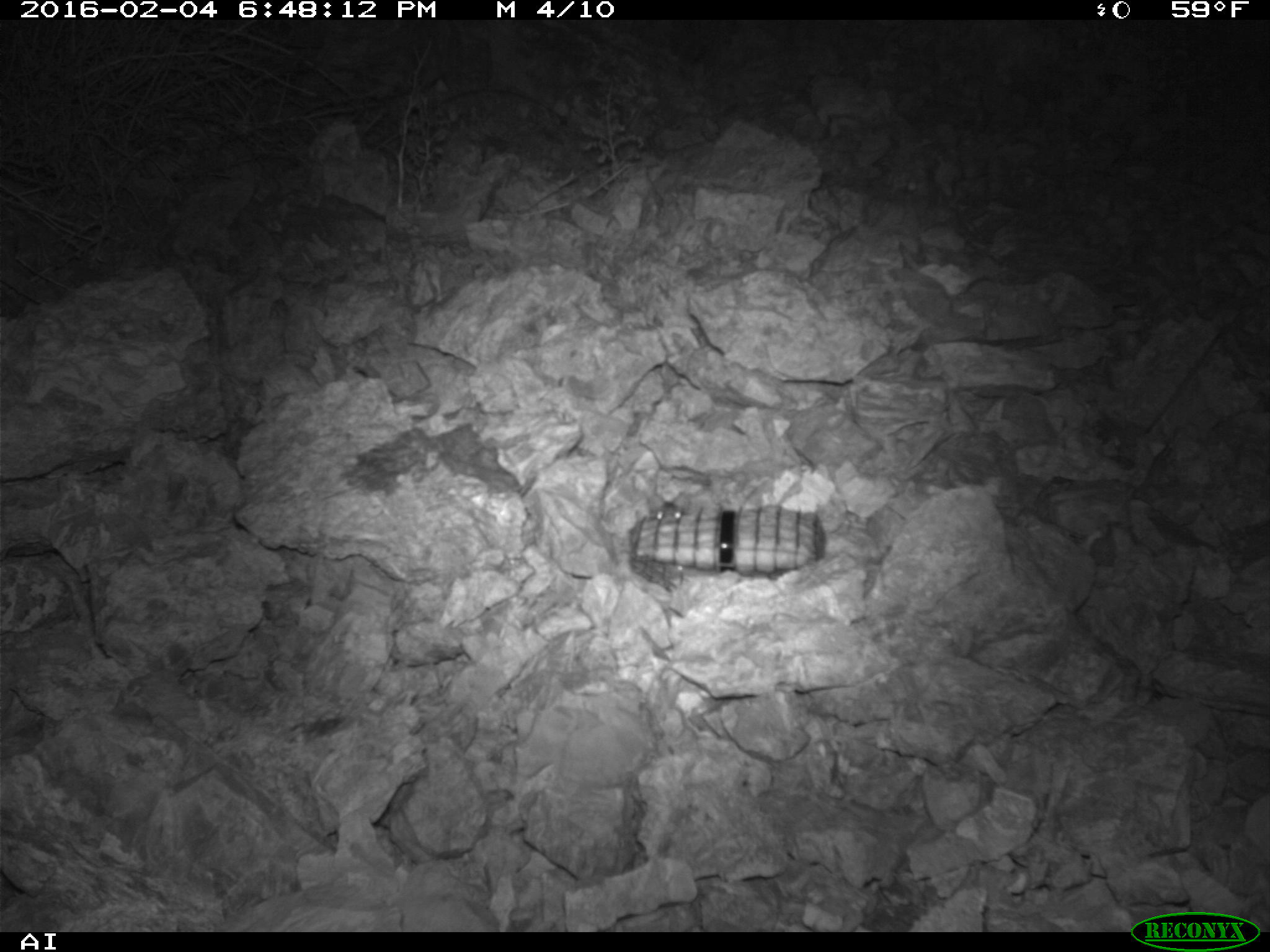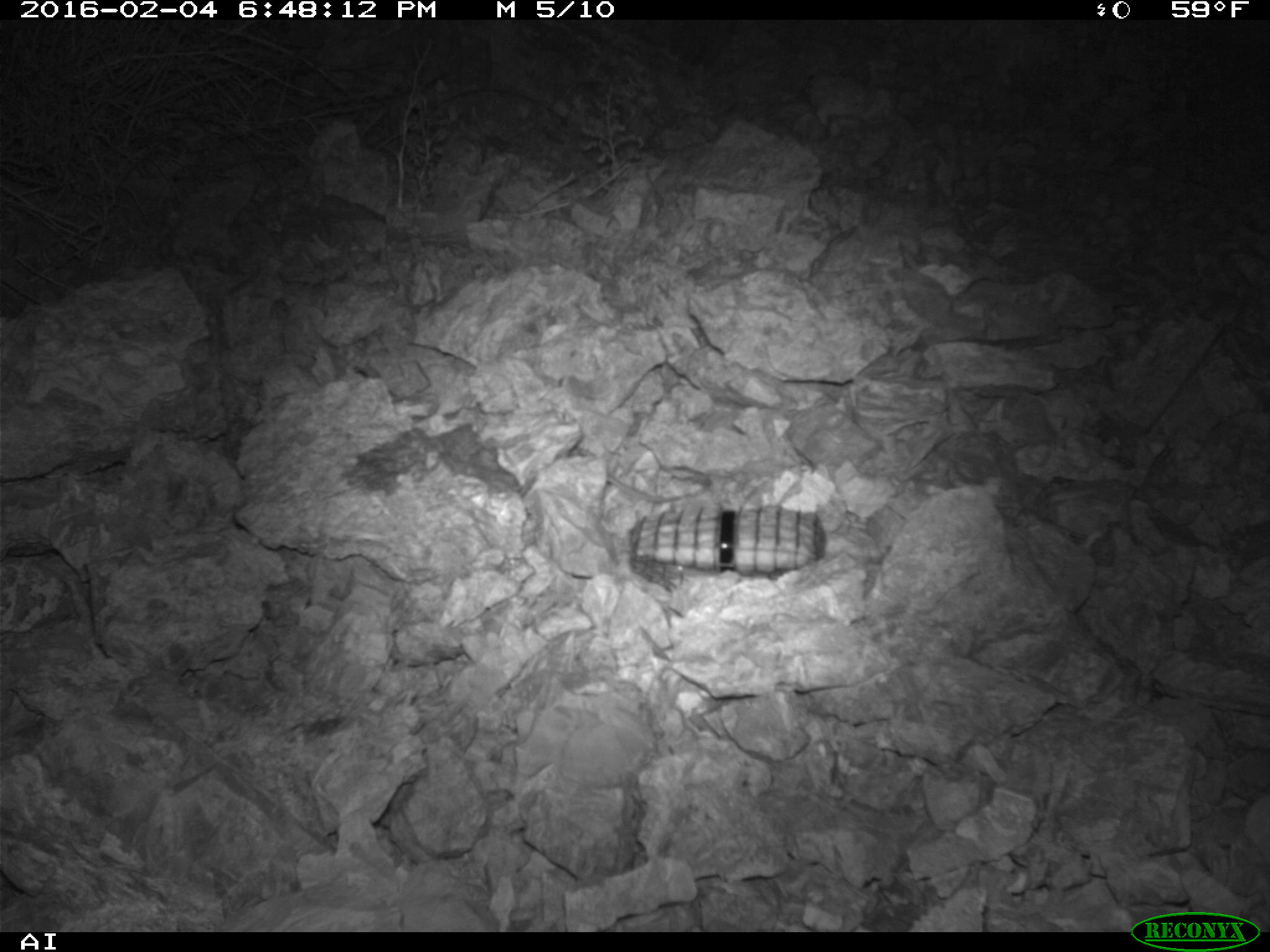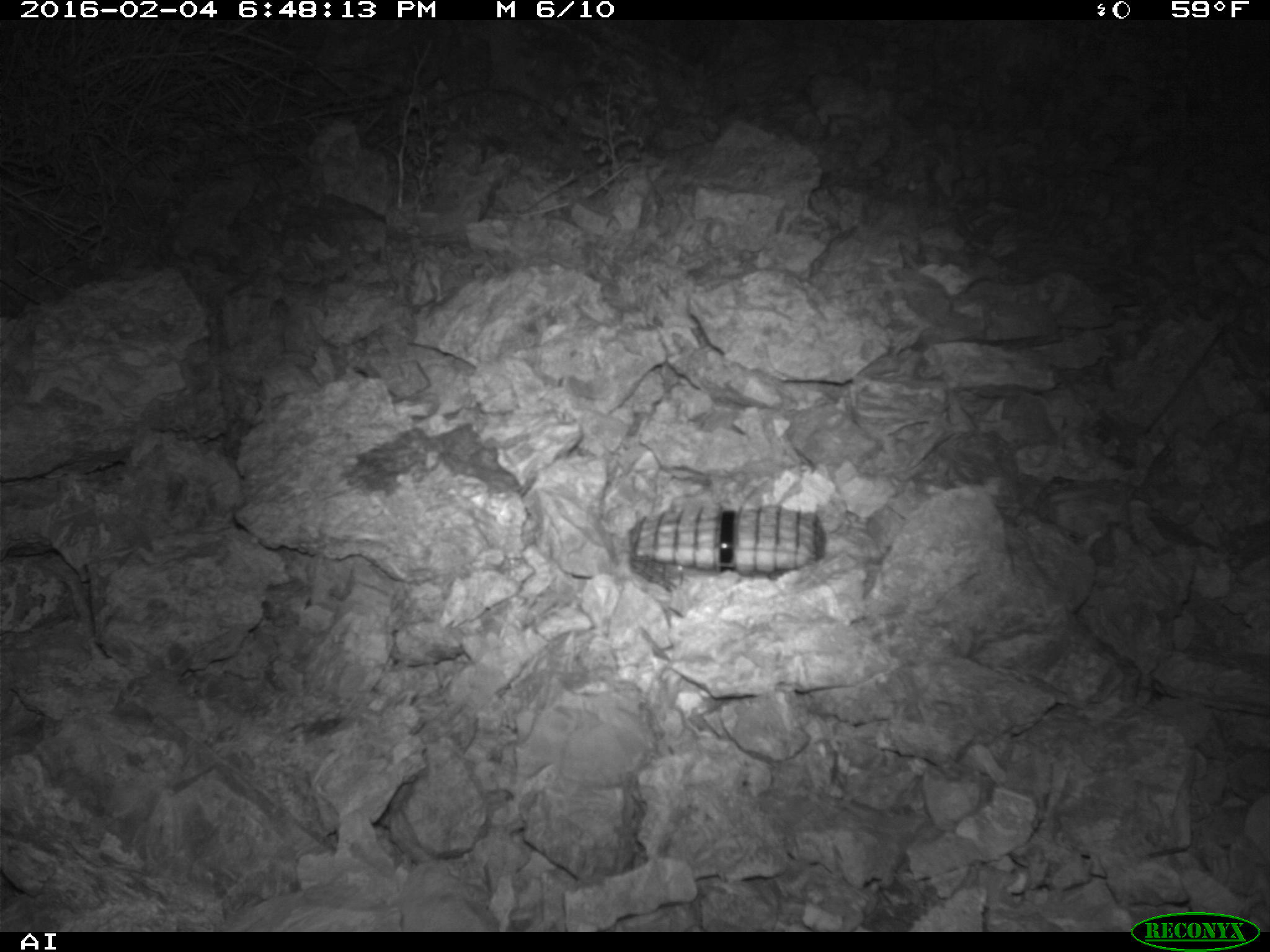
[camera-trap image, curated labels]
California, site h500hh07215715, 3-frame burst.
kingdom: Animalia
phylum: Chordata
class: Mammalia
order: Rodentia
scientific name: Rodentia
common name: rodent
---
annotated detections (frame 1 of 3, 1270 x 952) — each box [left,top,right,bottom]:
rodent: [644,491,688,521]